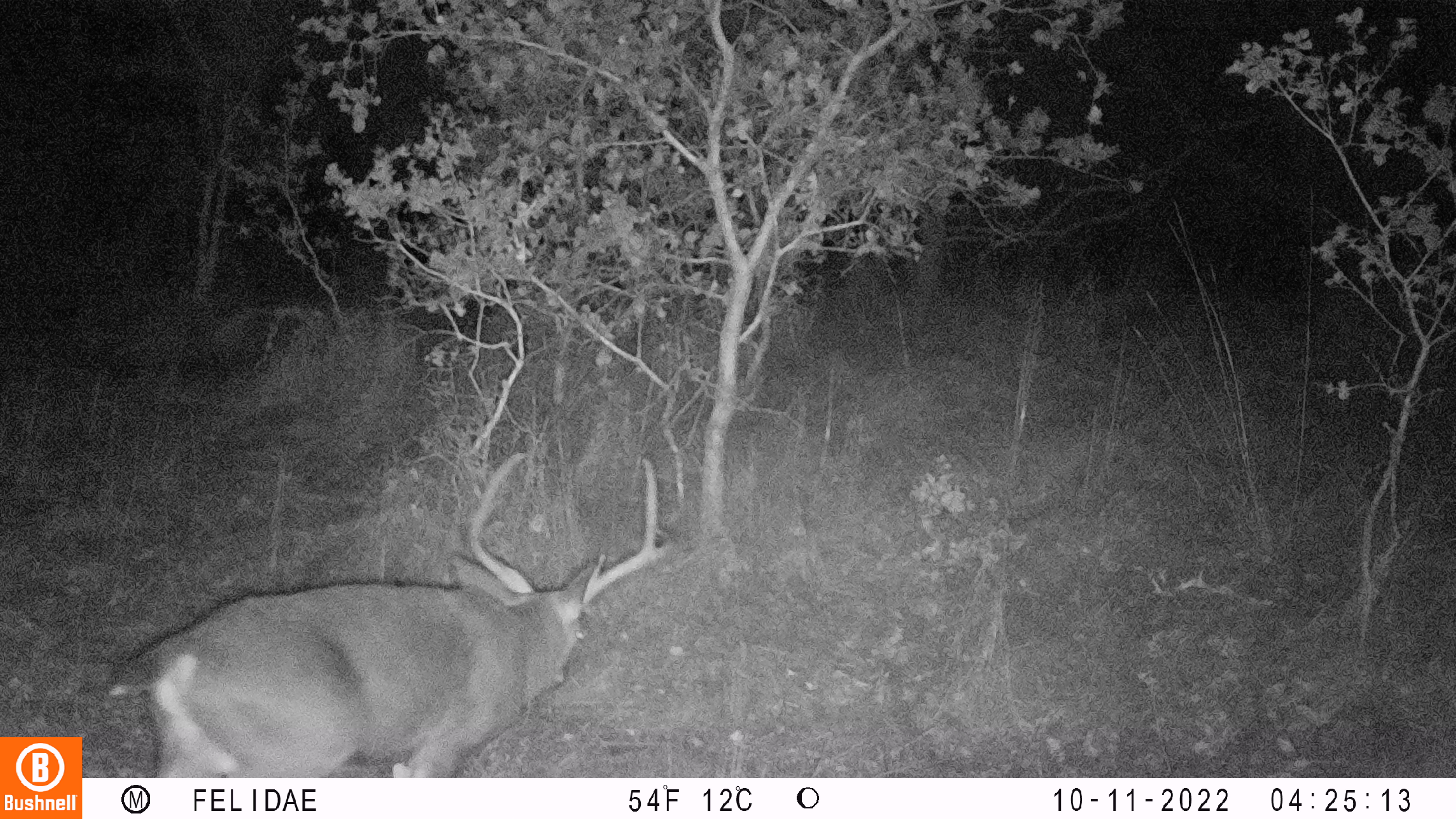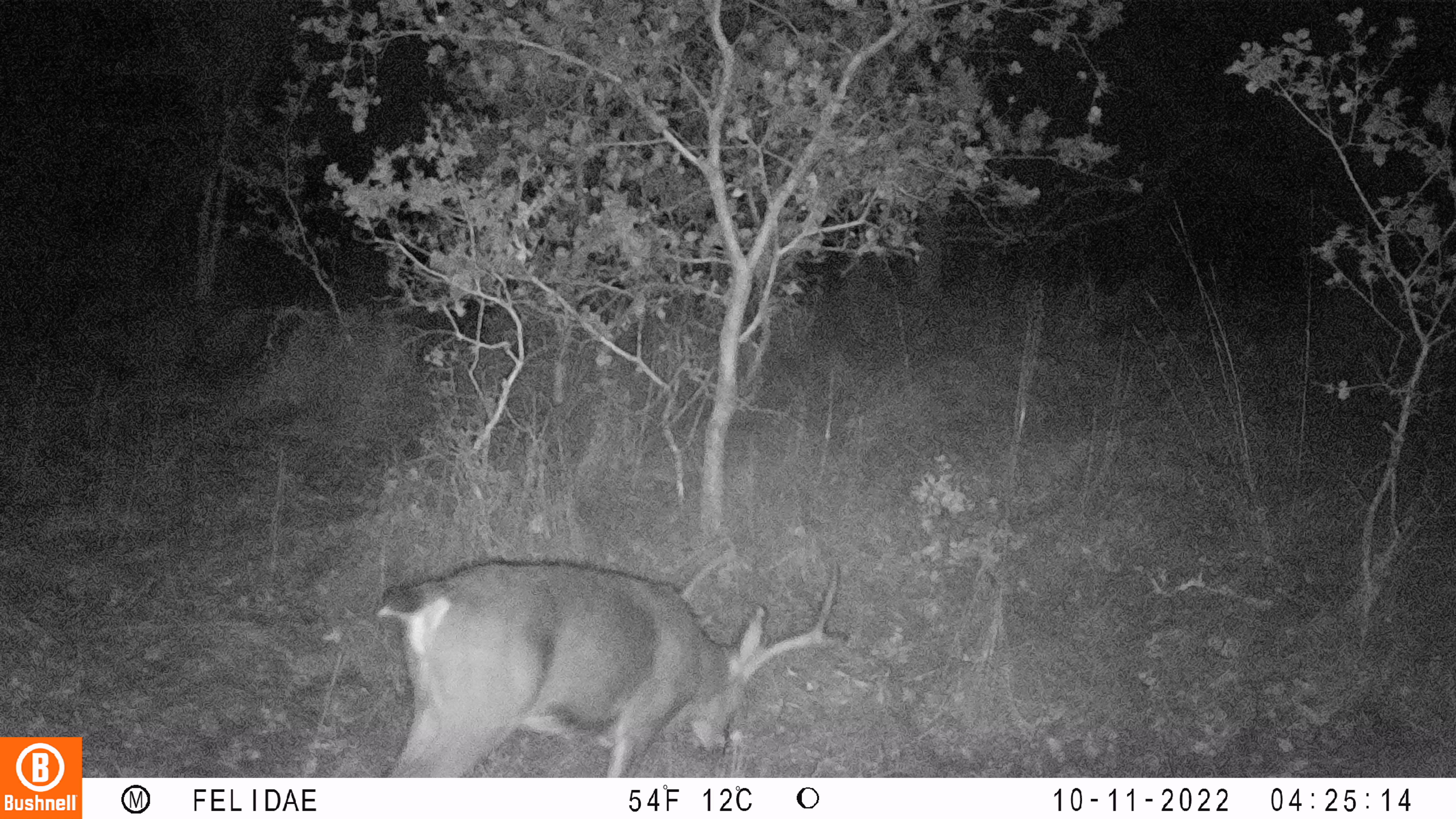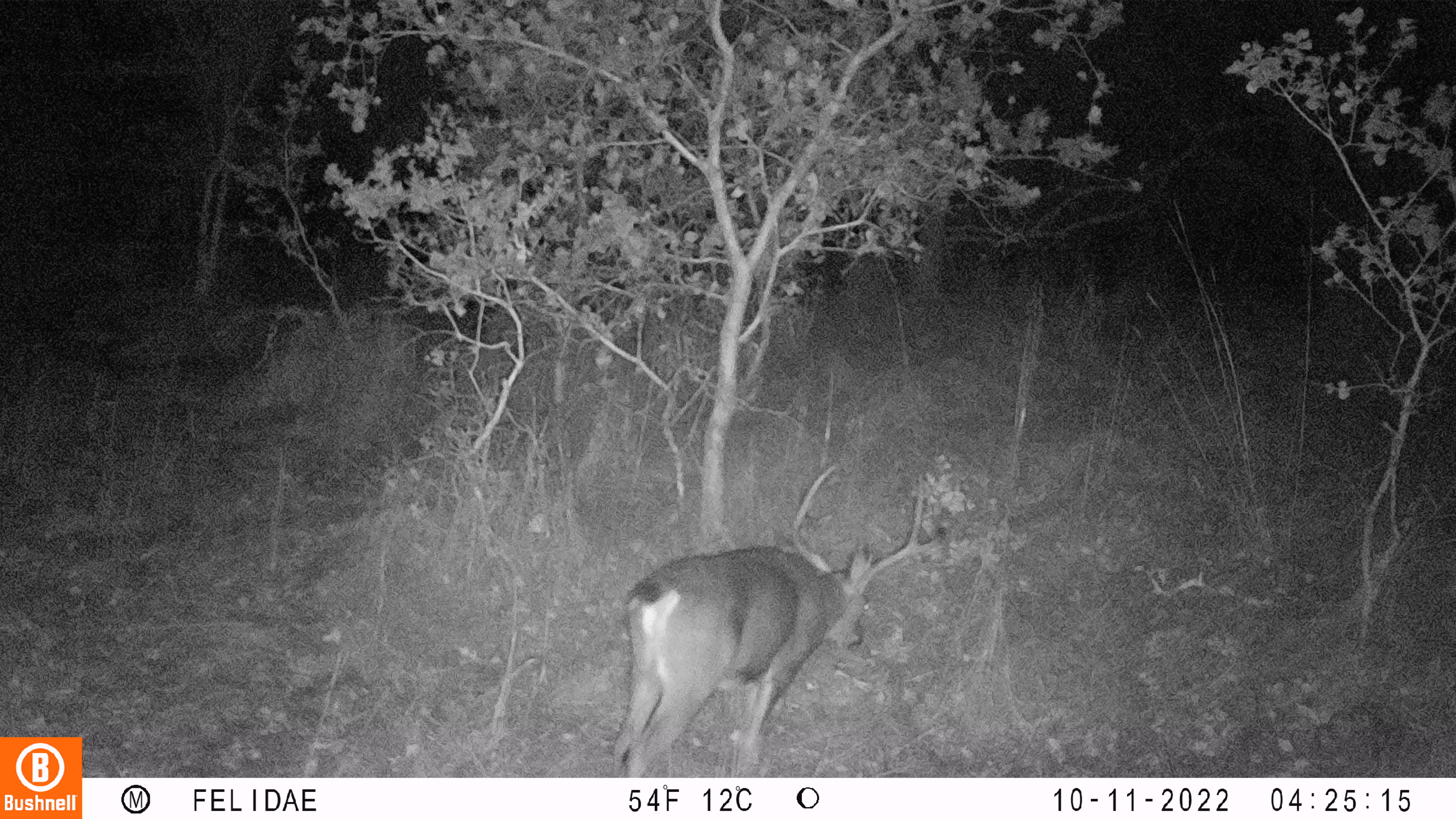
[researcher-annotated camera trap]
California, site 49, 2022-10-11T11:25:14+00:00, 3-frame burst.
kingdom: Animalia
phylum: Chordata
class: Mammalia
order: Artiodactyla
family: Cervidae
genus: Odocoileus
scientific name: Odocoileus hemionus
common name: mule deer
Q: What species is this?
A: Mule deer (Odocoileus hemionus).